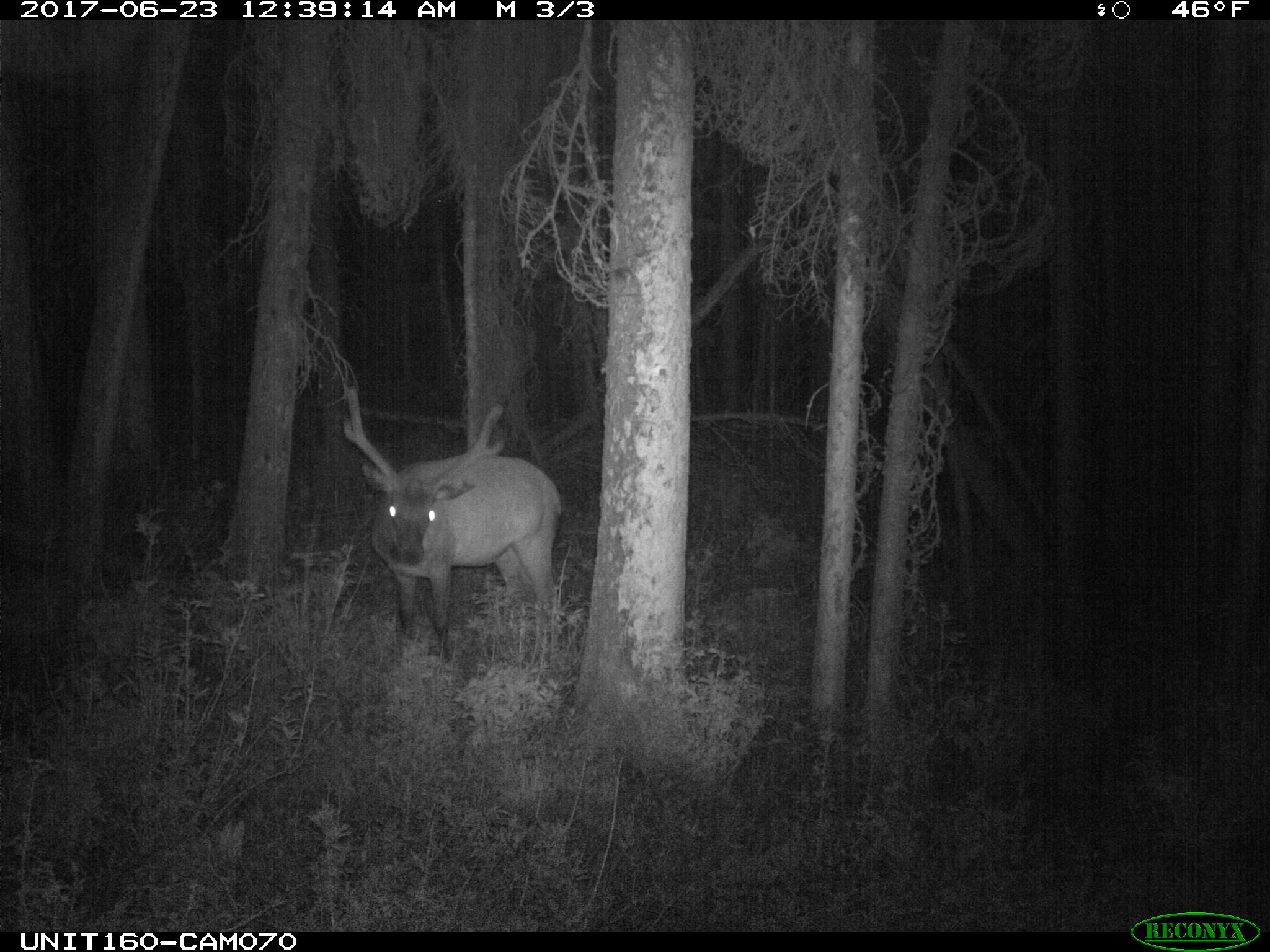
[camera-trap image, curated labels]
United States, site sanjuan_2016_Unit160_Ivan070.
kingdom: Animalia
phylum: Chordata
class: Mammalia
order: Artiodactyla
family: Cervidae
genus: Cervus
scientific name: Cervus elaphus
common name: red deer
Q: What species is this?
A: Cervus elaphus (red deer).